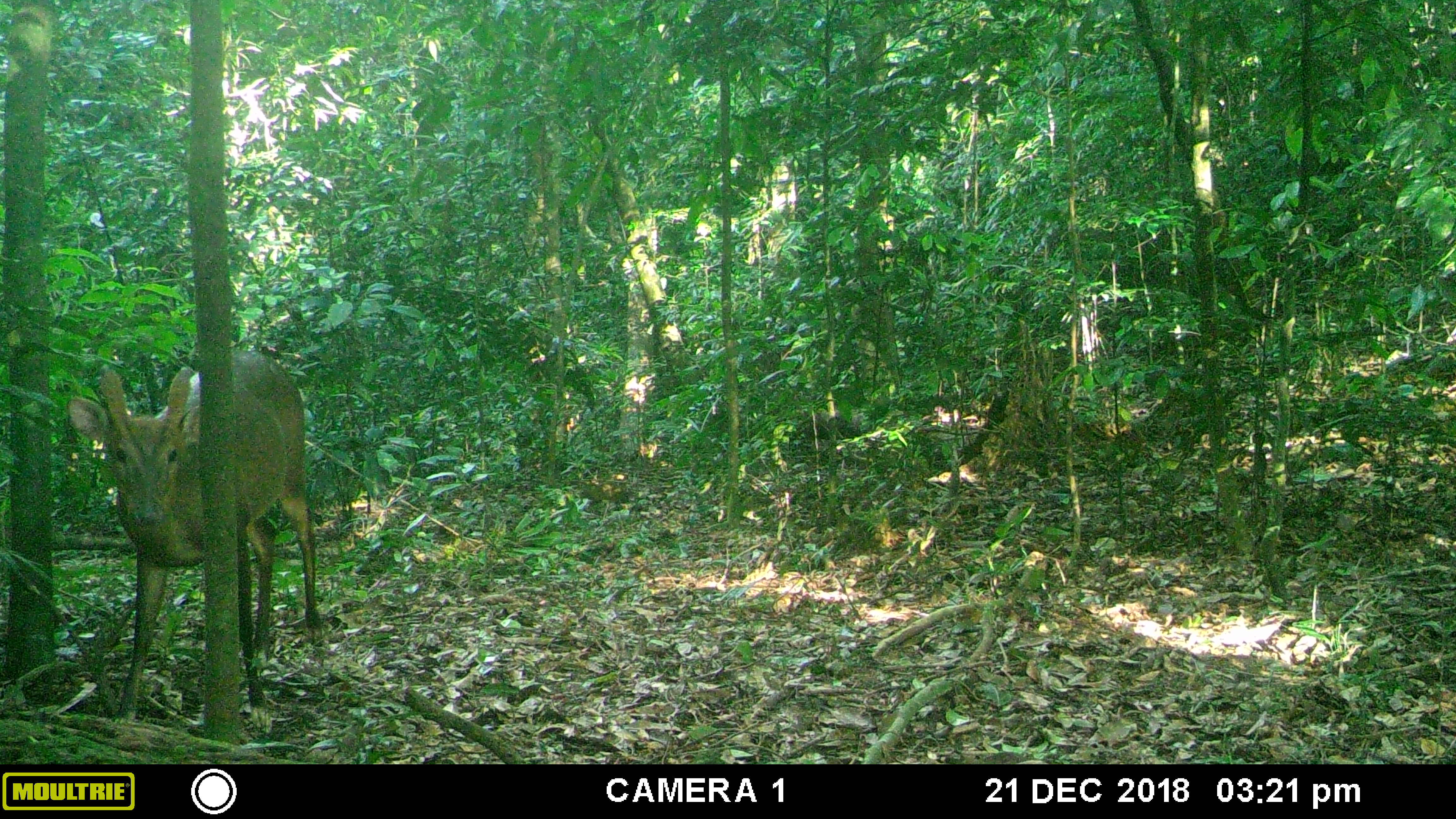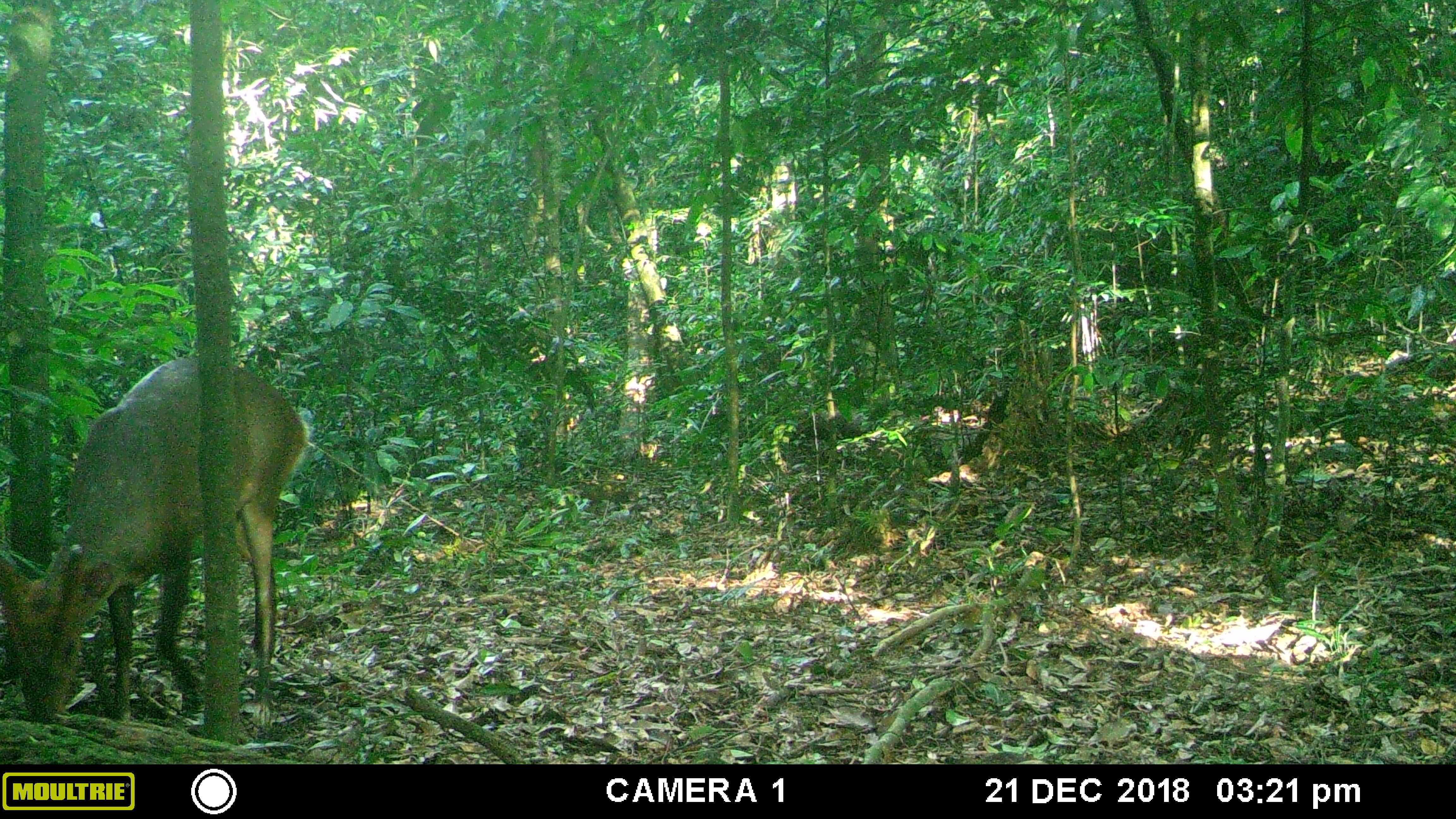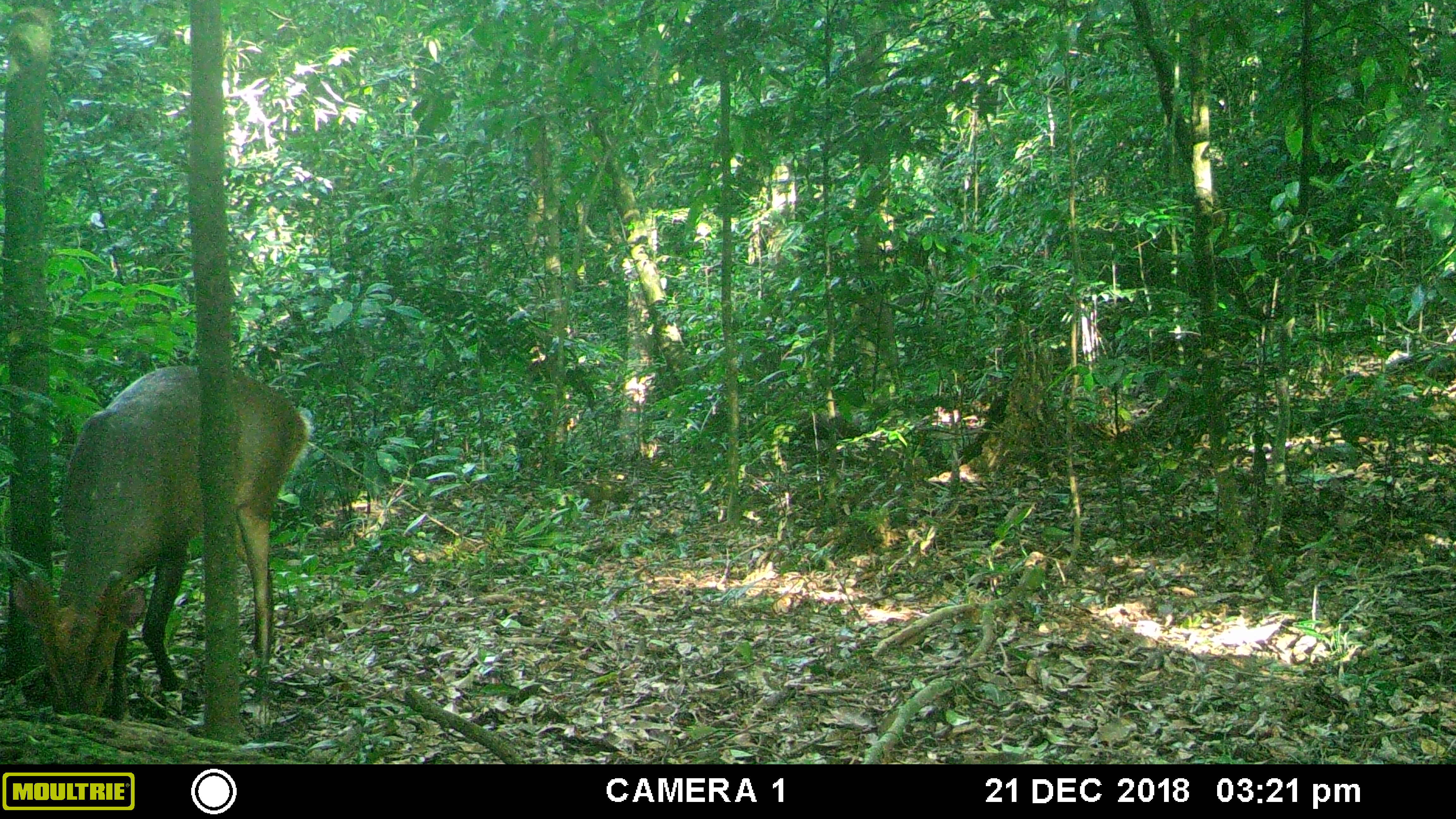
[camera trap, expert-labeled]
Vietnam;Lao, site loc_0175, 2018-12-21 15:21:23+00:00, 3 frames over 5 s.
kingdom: Animalia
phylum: Chordata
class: Mammalia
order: Artiodactyla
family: Cervidae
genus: Muntiacus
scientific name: Muntiacus vuquangensis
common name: large-antlered muntjac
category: large antlered muntjac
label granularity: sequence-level